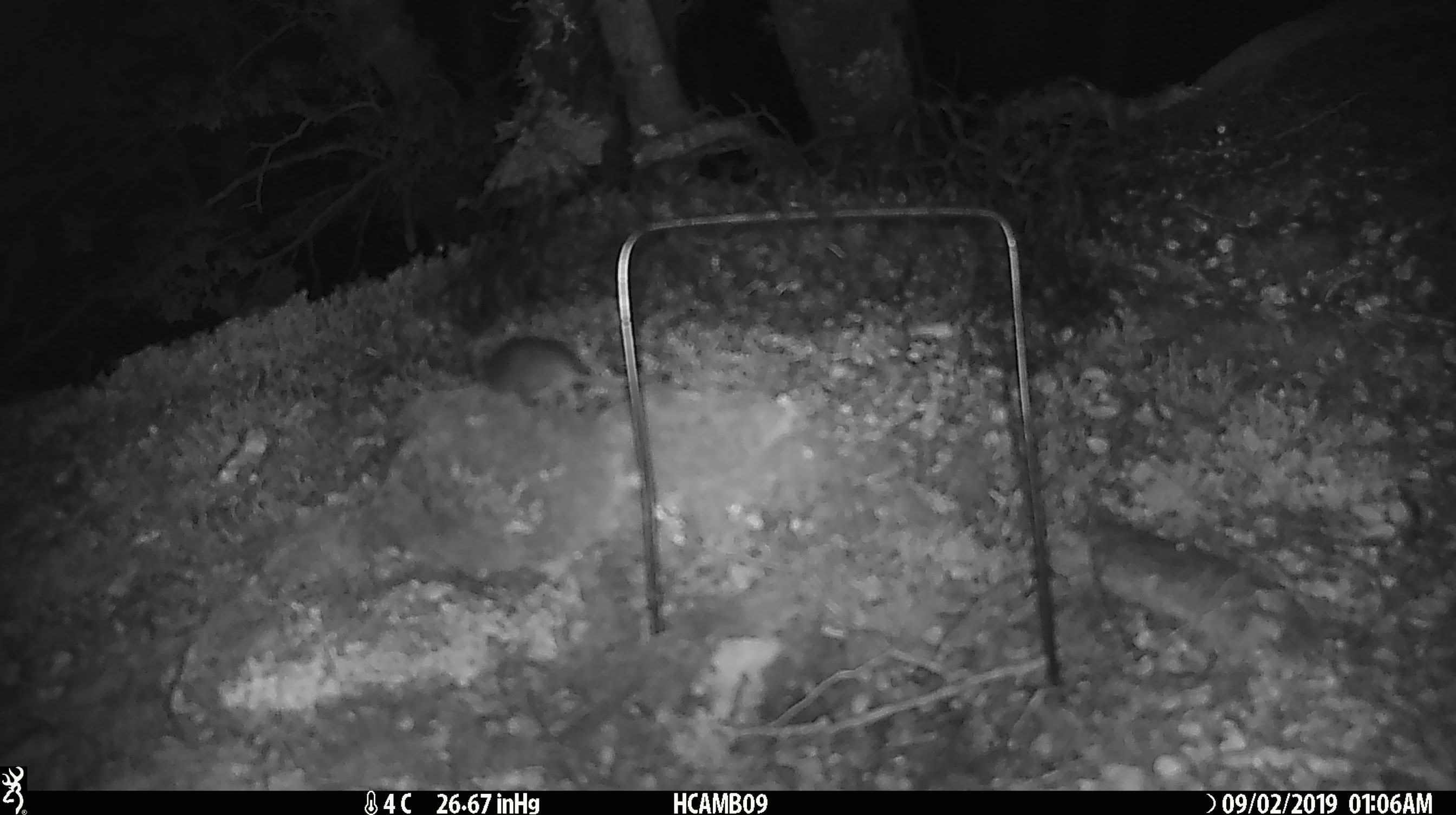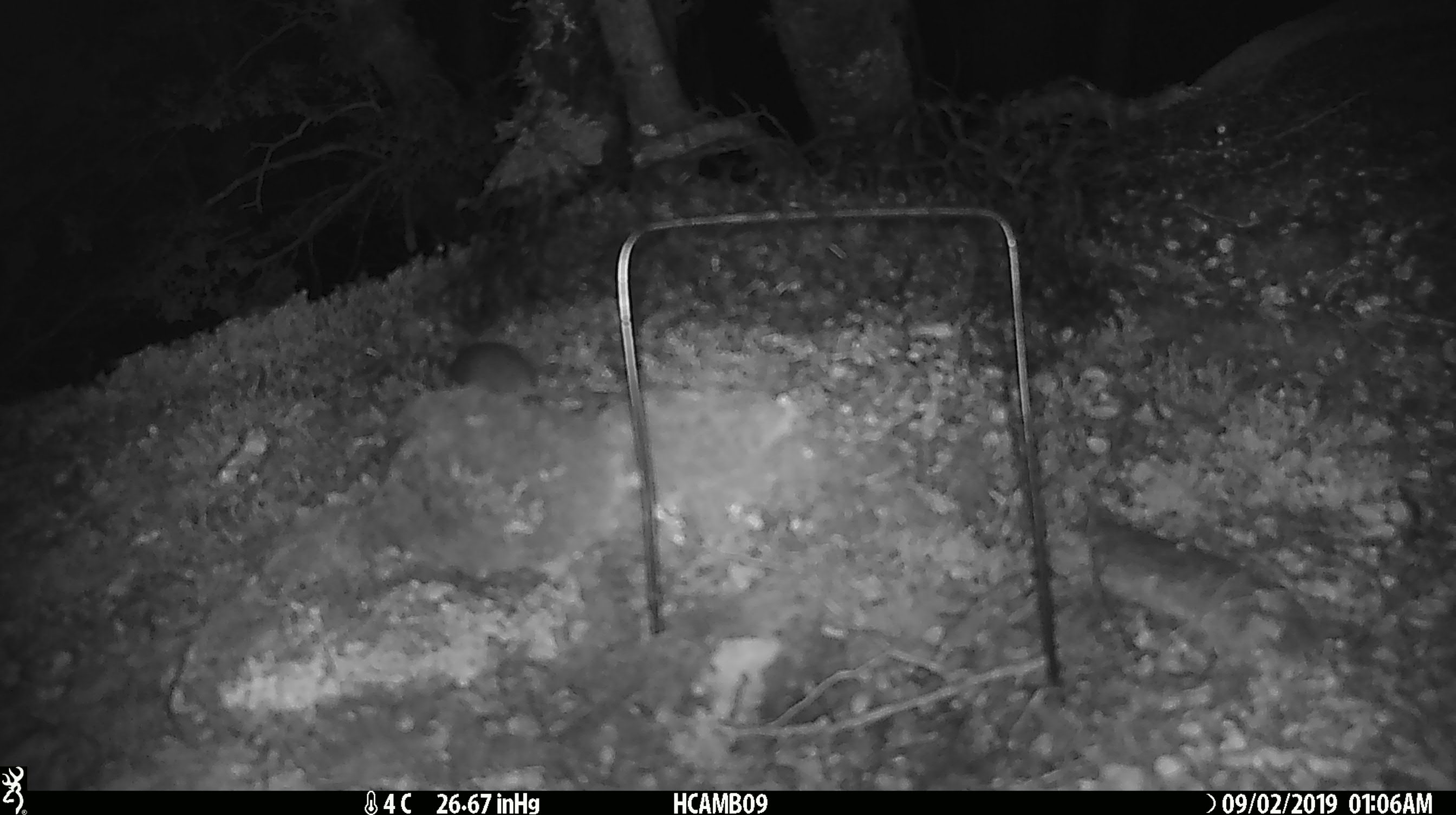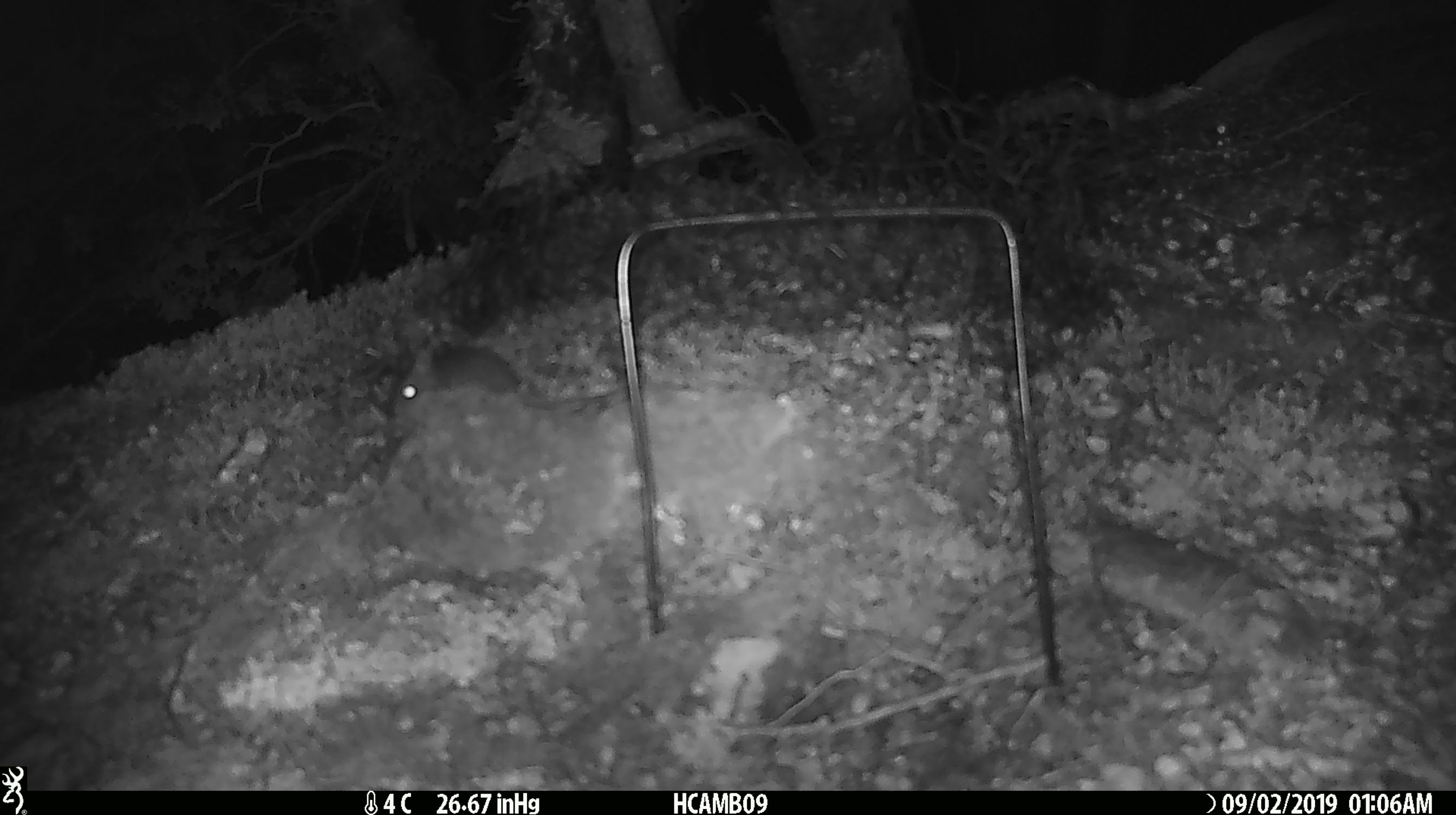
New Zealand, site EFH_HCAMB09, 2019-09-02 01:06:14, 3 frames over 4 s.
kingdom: Animalia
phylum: Chordata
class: Mammalia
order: Rodentia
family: Muridae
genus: Mus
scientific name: Mus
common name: mouse